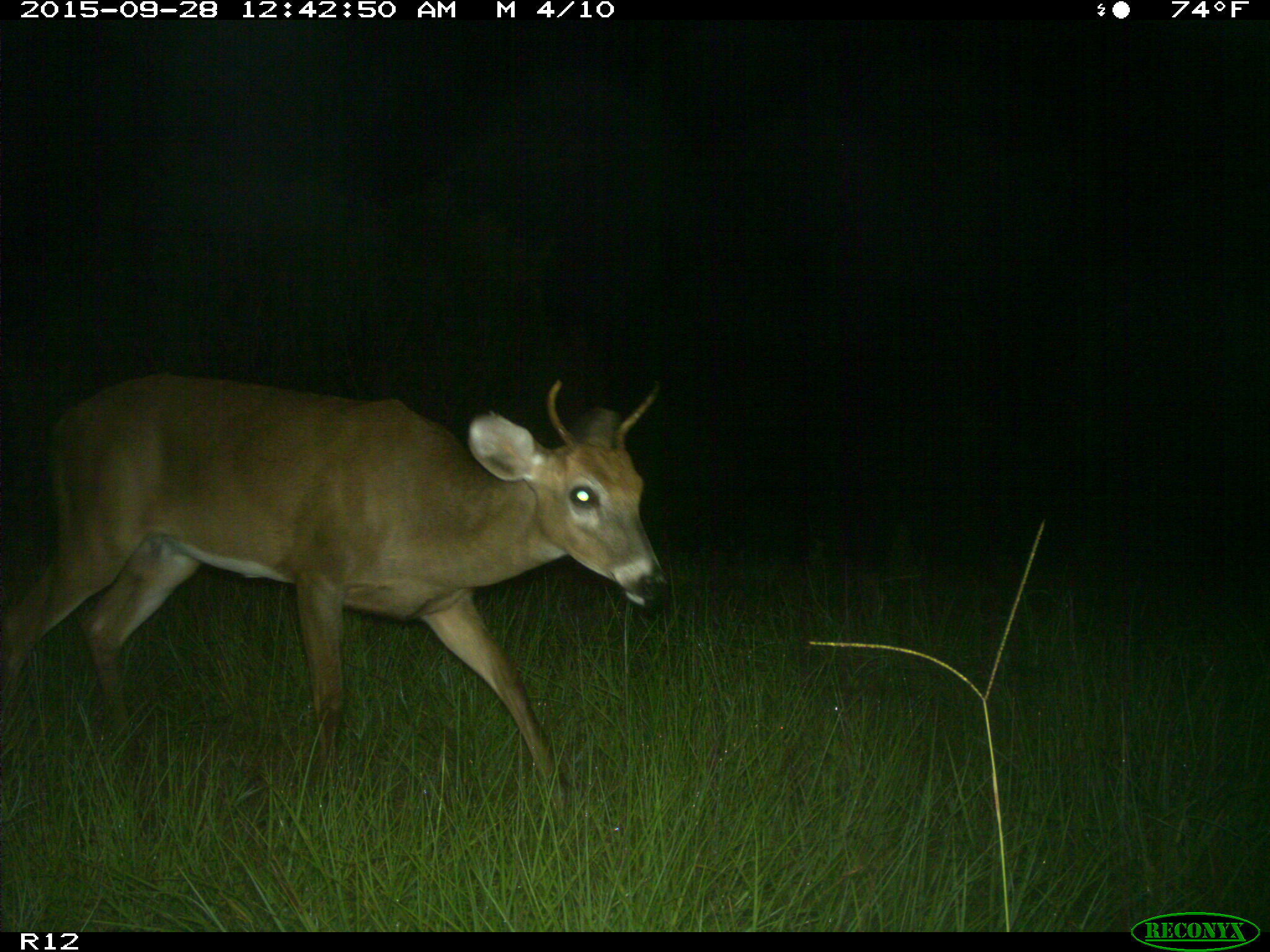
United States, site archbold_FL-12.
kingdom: Animalia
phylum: Chordata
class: Mammalia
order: Artiodactyla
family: Cervidae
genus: Odocoileus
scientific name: Odocoileus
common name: deer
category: unidentified deer